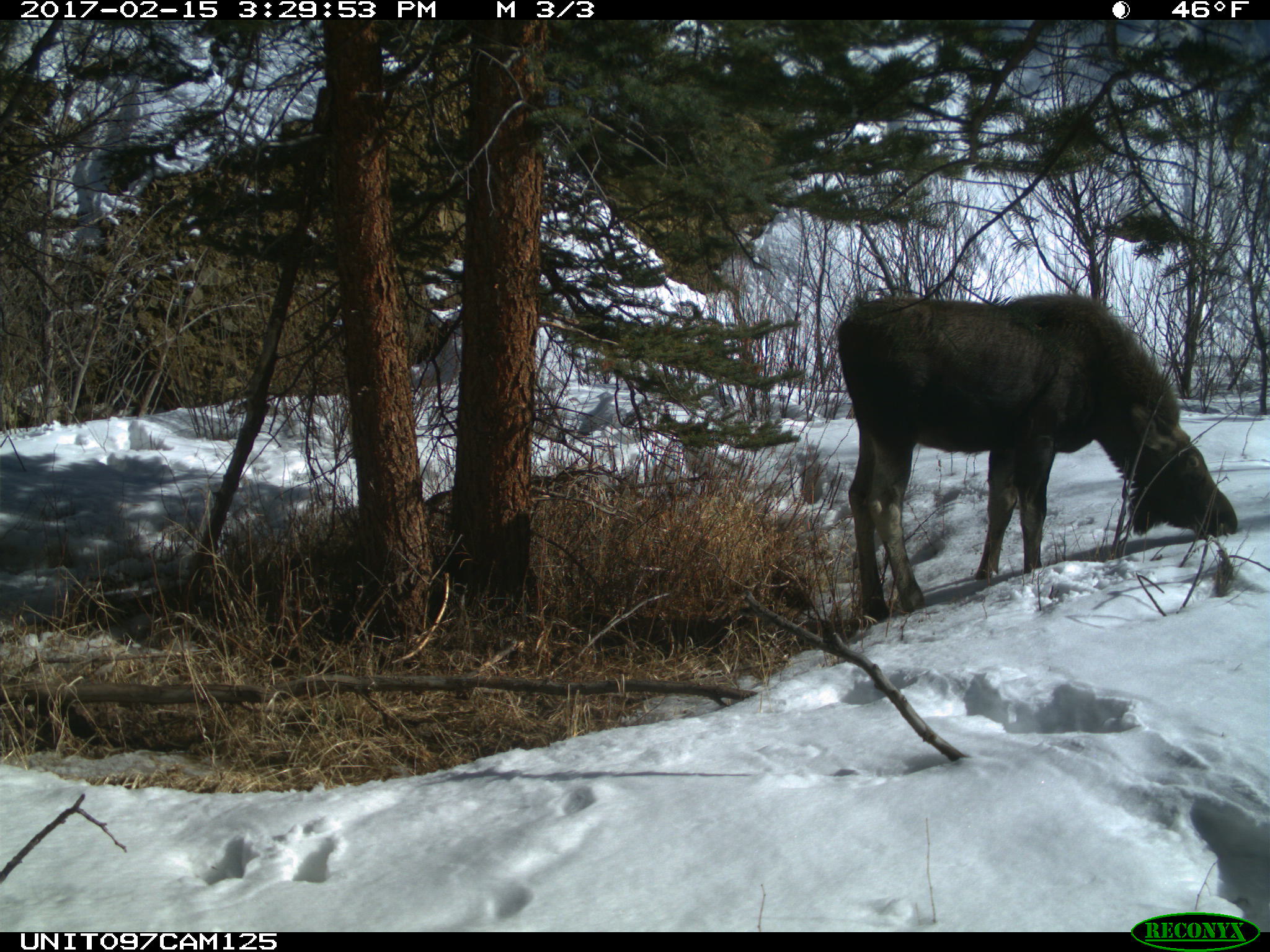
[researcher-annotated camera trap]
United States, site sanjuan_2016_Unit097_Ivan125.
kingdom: Animalia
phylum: Chordata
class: Mammalia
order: Artiodactyla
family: Cervidae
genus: Alces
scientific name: Alces alces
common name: moose